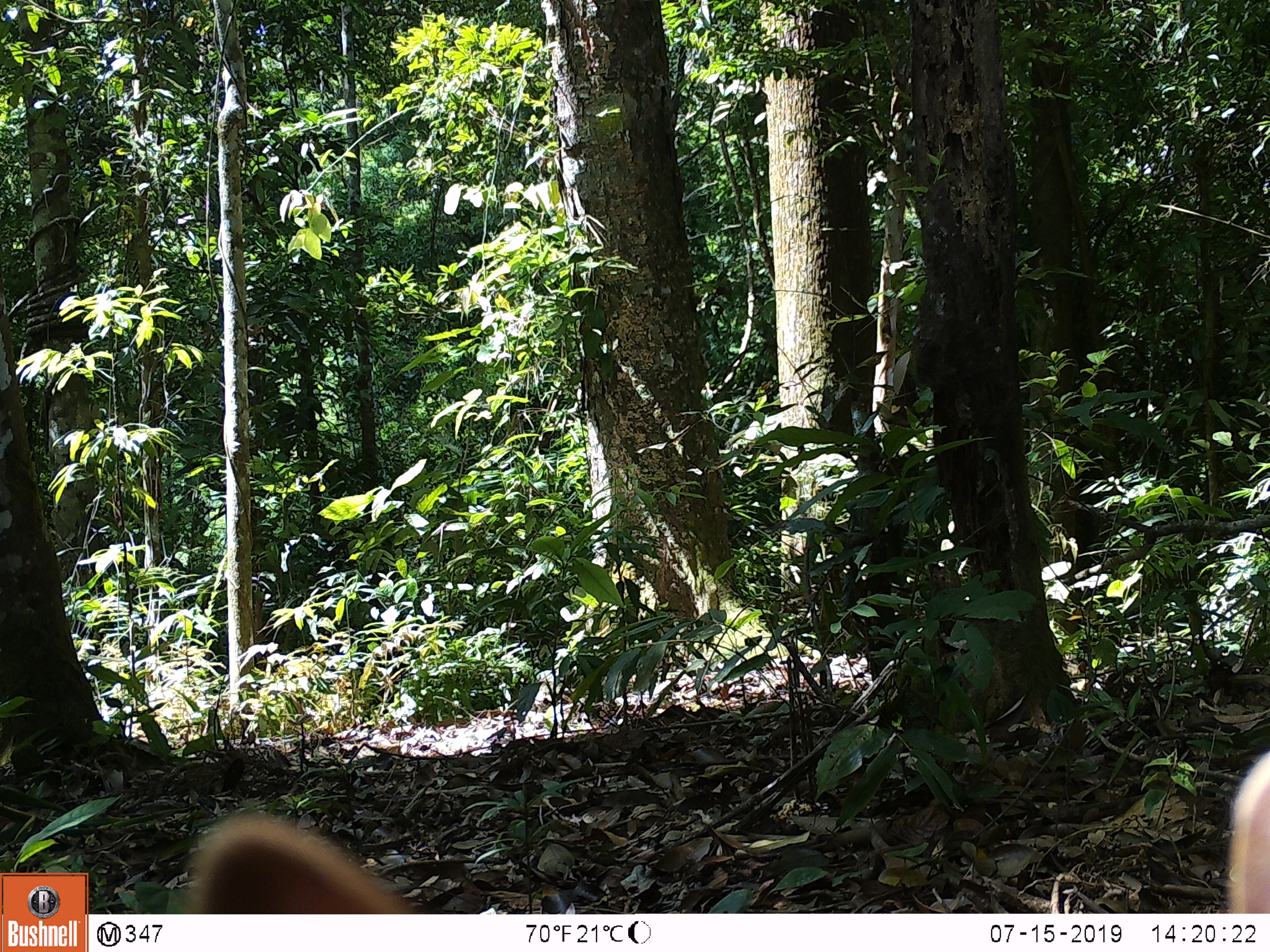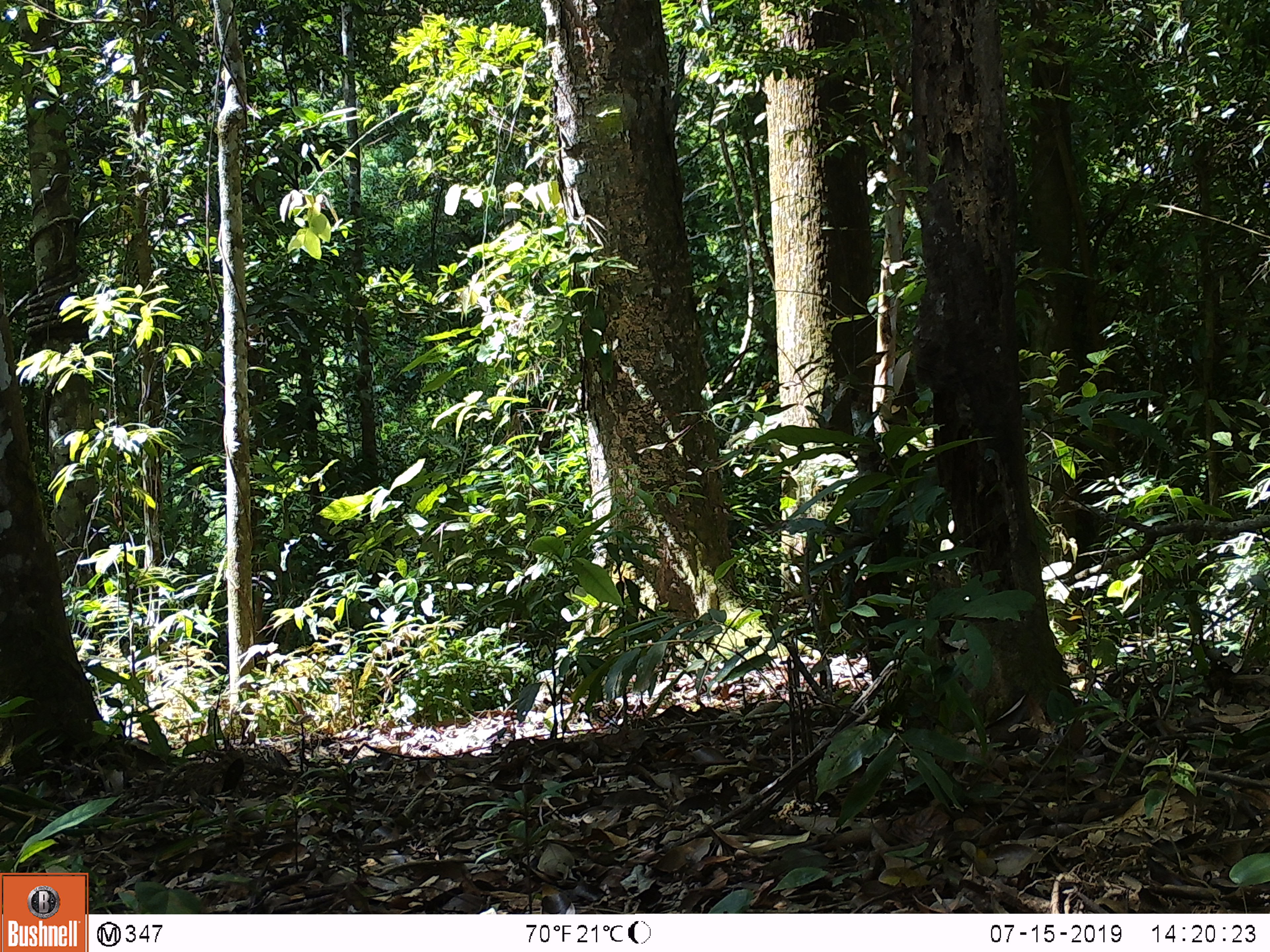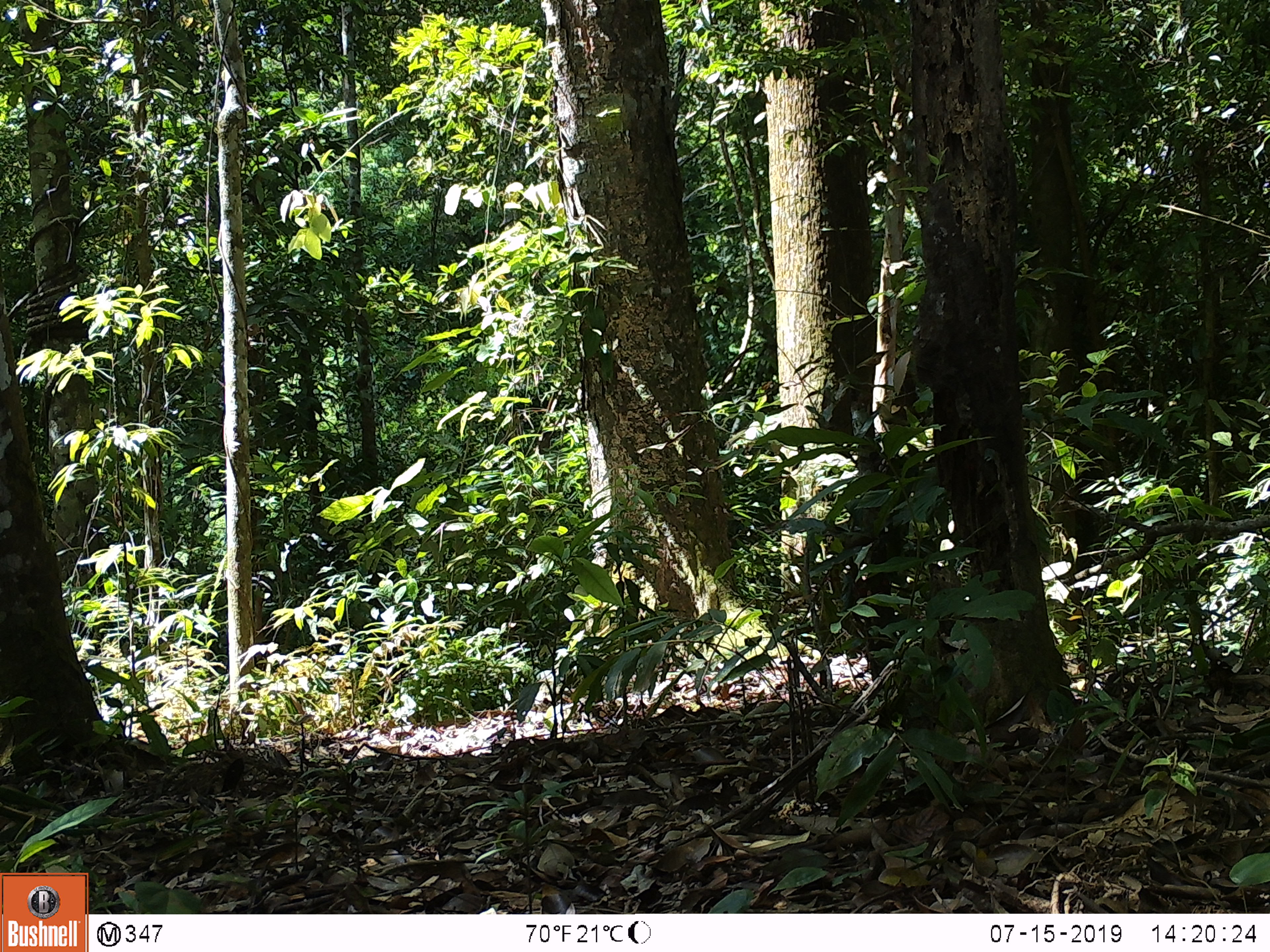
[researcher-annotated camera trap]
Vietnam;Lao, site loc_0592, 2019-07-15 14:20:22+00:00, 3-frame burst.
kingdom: Animalia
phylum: Chordata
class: Mammalia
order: Artiodactyla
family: Cervidae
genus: Muntiacus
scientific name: Muntiacus muntjak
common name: red muntjac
Red muntjac (Muntiacus muntjak). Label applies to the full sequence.